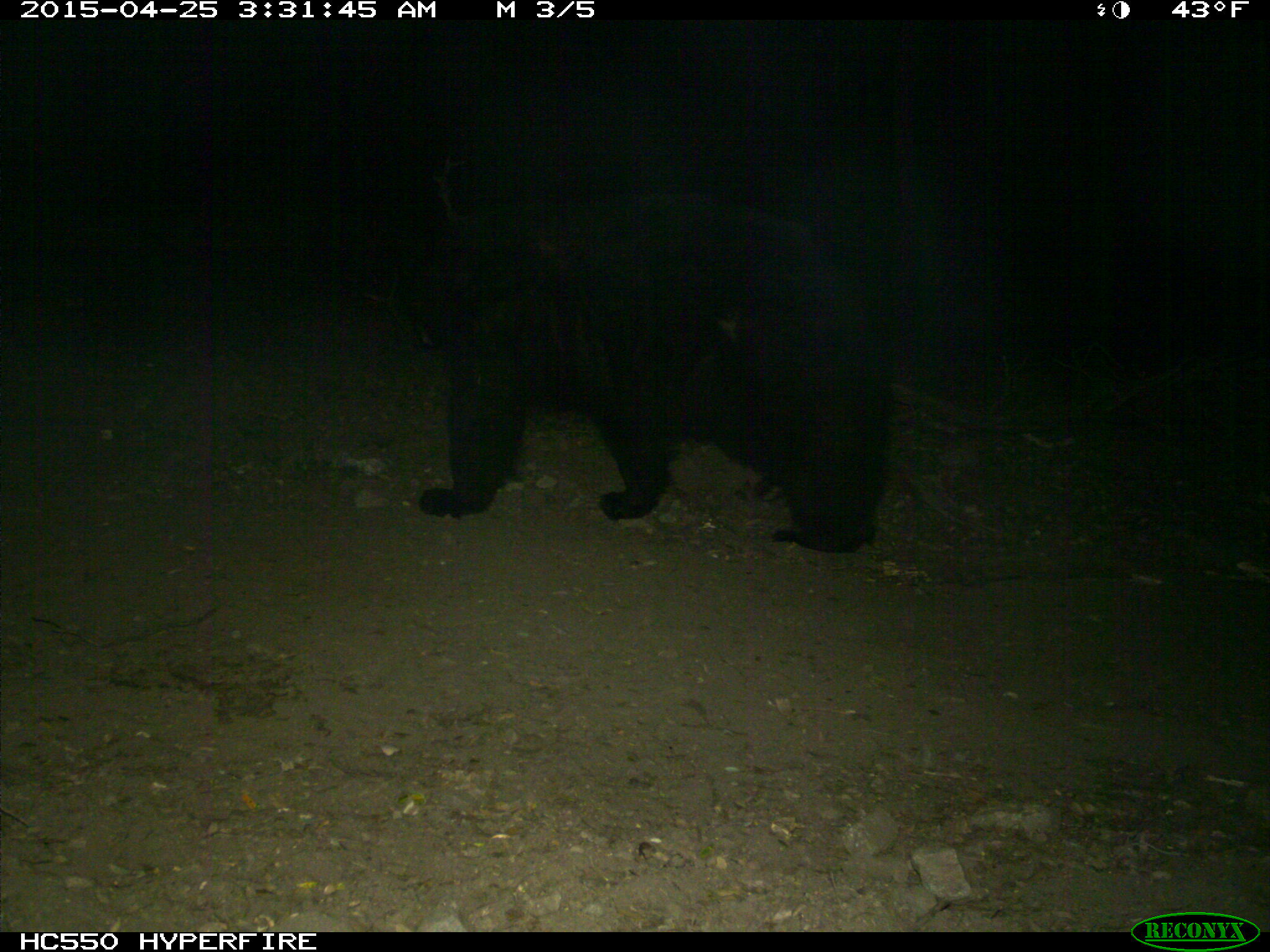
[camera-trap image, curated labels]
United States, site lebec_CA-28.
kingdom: Animalia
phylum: Chordata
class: Mammalia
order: Carnivora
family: Ursidae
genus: Ursus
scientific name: Ursus americanus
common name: american black bear